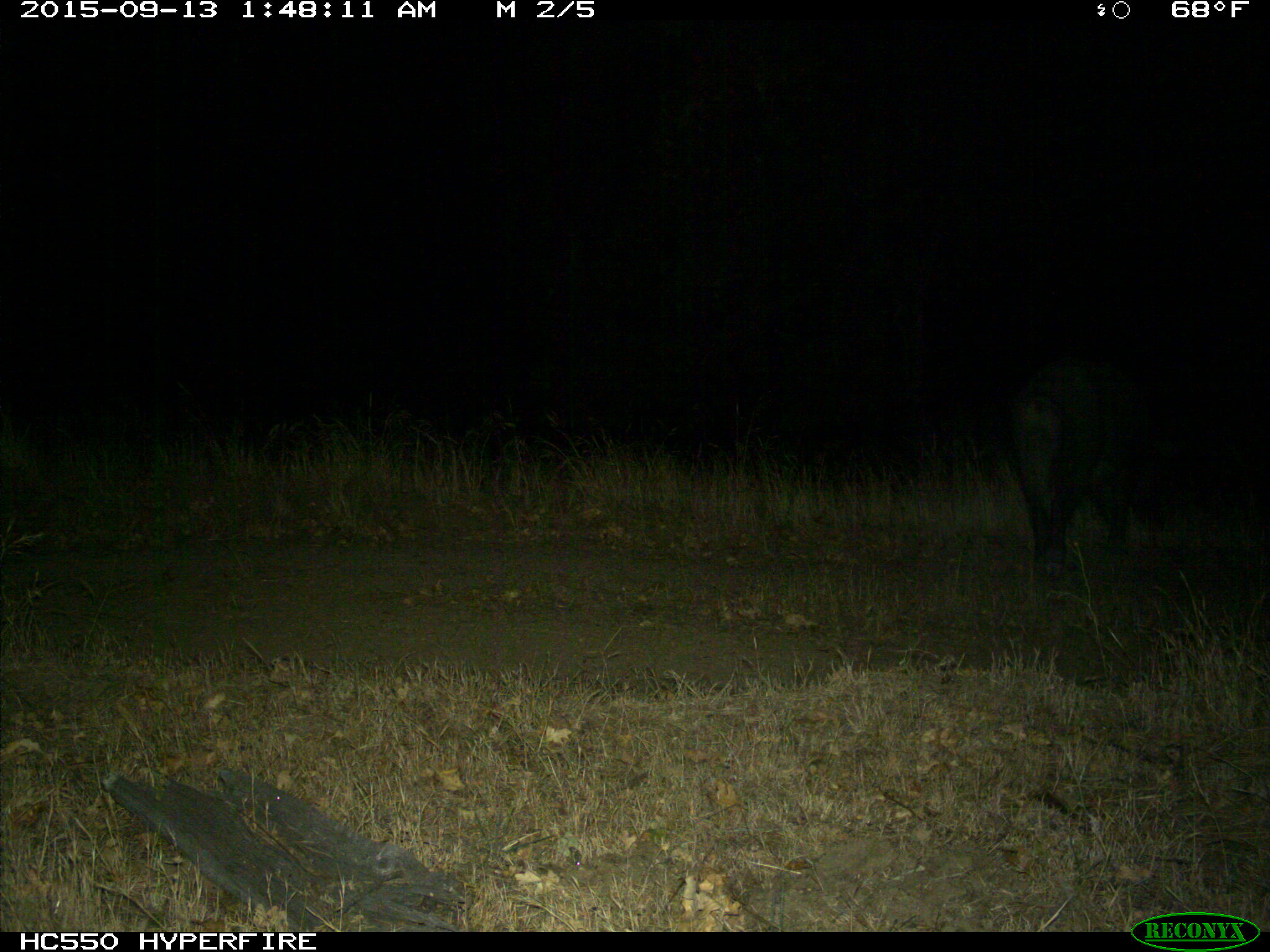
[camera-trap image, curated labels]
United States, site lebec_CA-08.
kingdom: Animalia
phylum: Chordata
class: Mammalia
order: Artiodactyla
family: Suidae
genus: Sus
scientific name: Sus scrofa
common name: wild boar